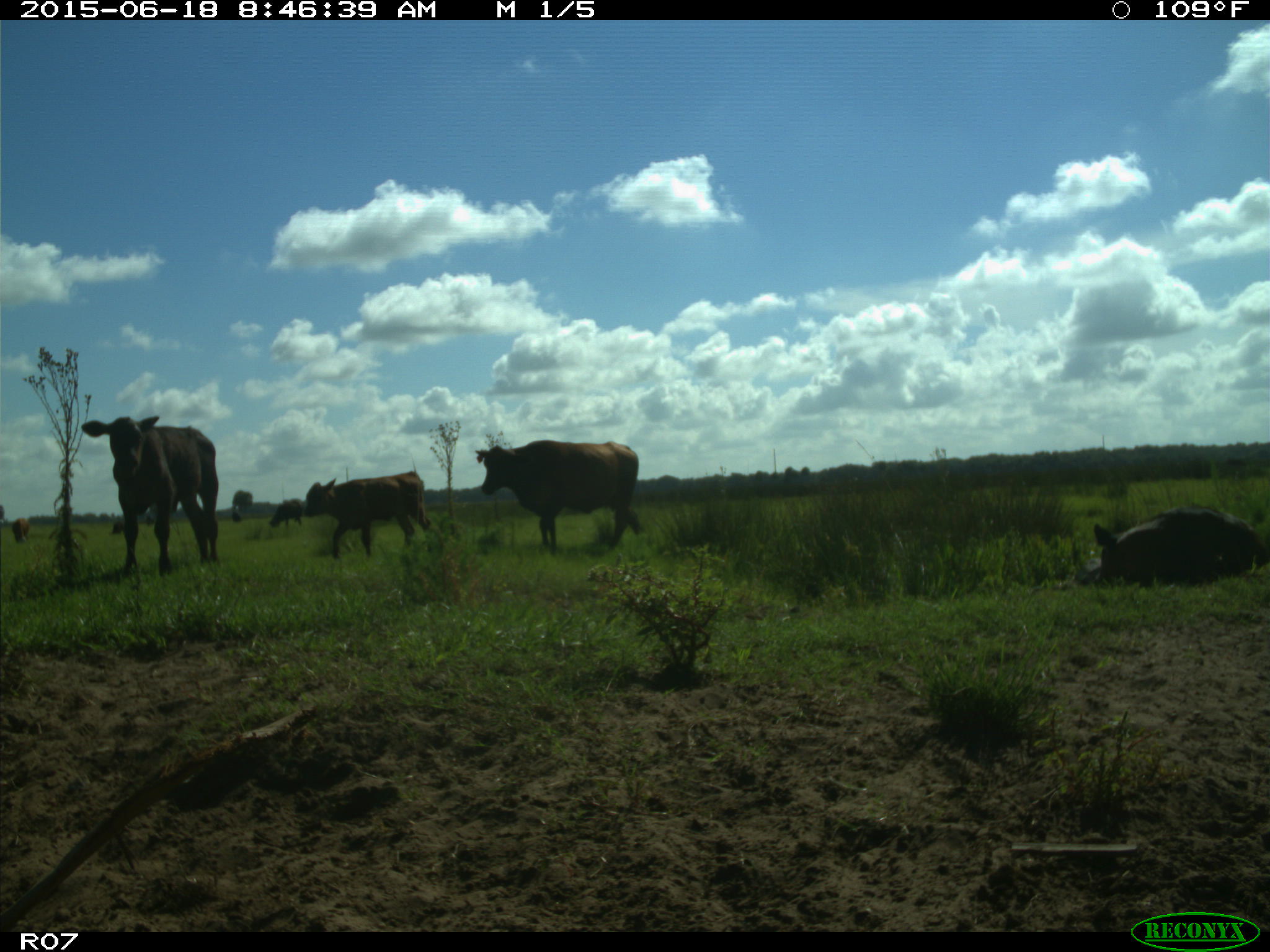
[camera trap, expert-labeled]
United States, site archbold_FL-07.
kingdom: Animalia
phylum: Chordata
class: Mammalia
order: Artiodactyla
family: Bovidae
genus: Bos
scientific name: Bos taurus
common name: domestic cow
Bos taurus (domestic cow).